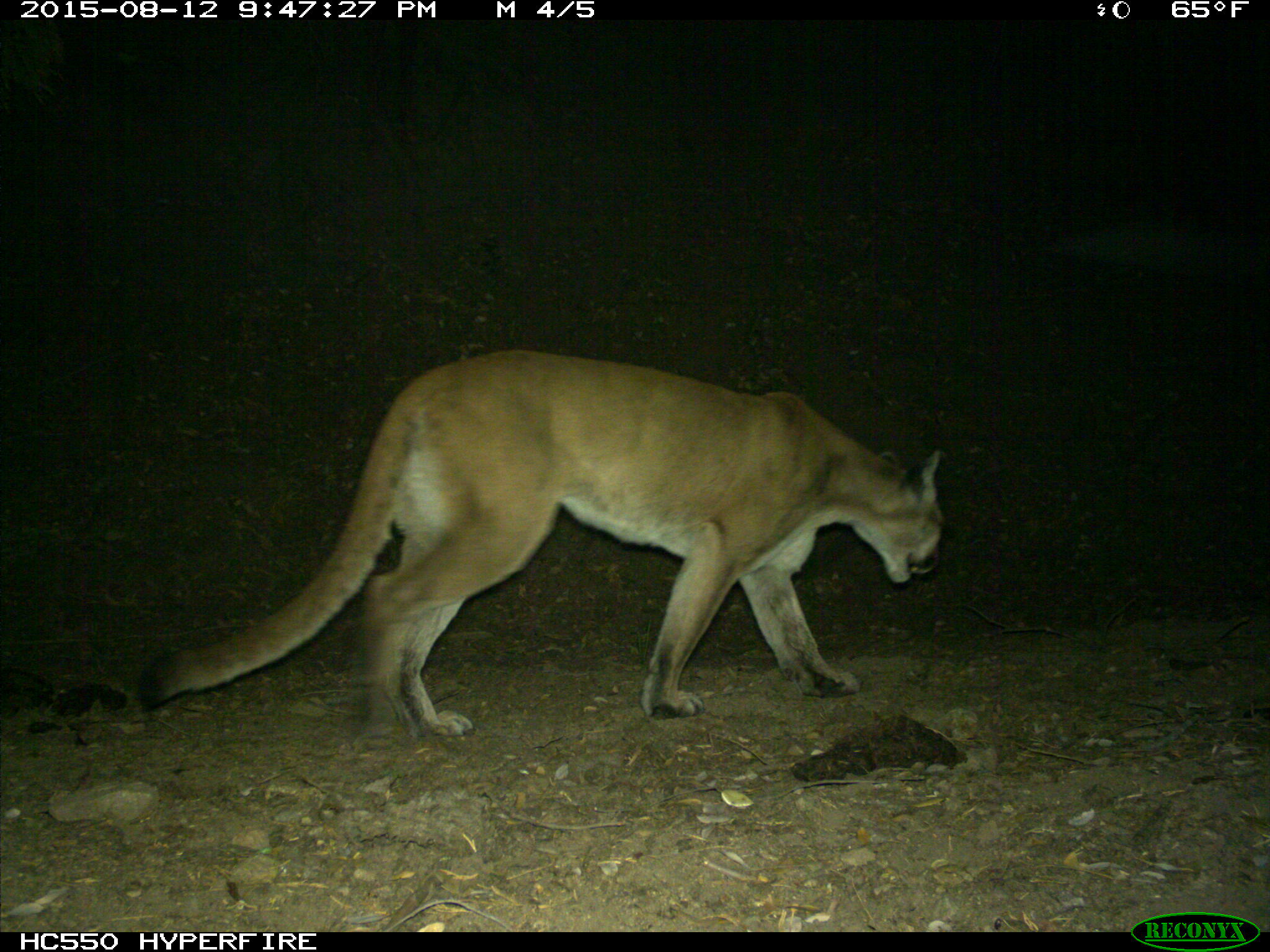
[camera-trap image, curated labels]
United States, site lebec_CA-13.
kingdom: Animalia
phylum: Chordata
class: Mammalia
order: Carnivora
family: Felidae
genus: Puma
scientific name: Puma concolor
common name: mountain lion